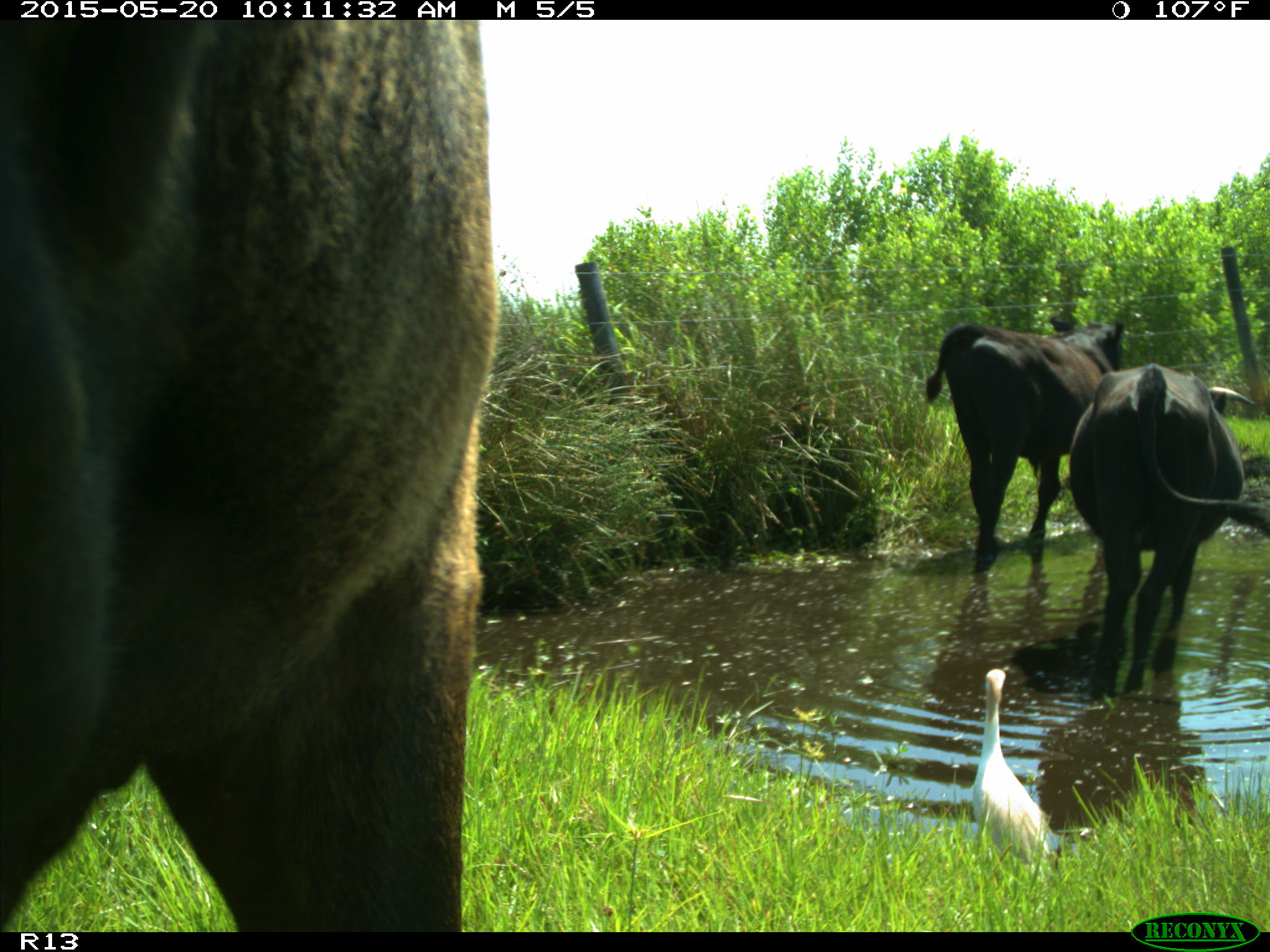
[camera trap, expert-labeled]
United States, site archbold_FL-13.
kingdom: Animalia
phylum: Chordata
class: Mammalia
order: Artiodactyla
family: Bovidae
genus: Bos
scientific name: Bos taurus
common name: domestic cow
Bos taurus (domestic cow).